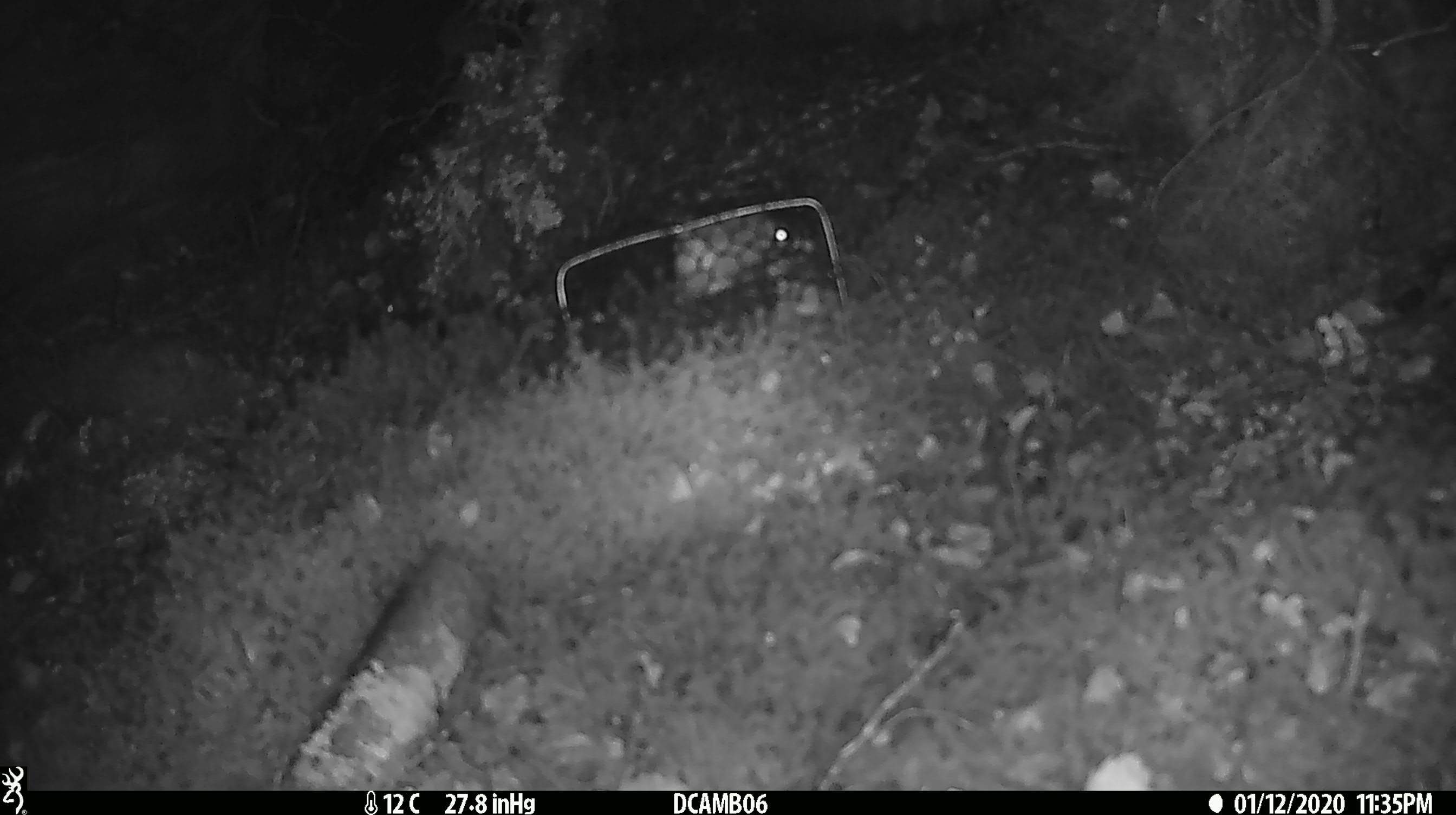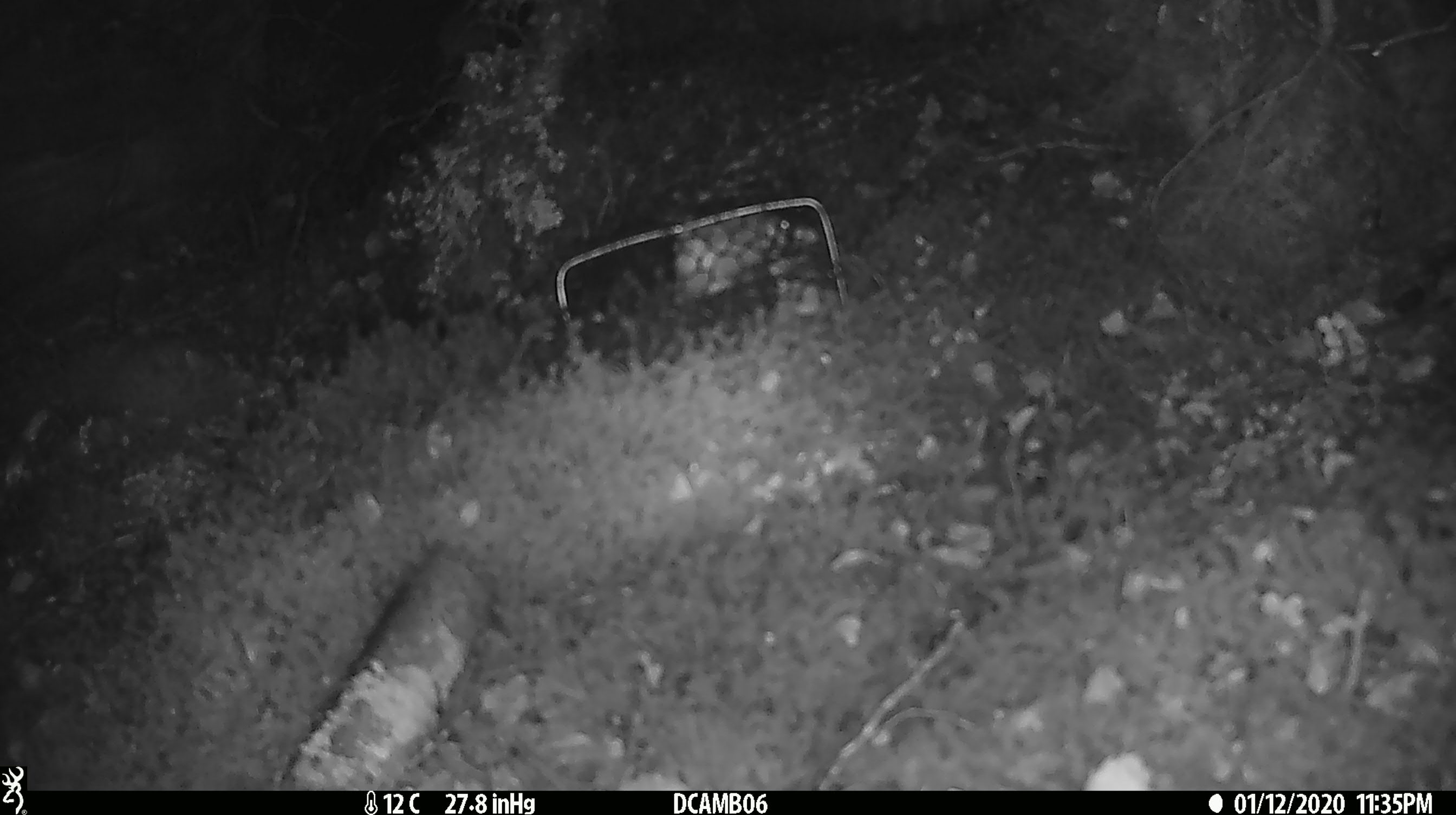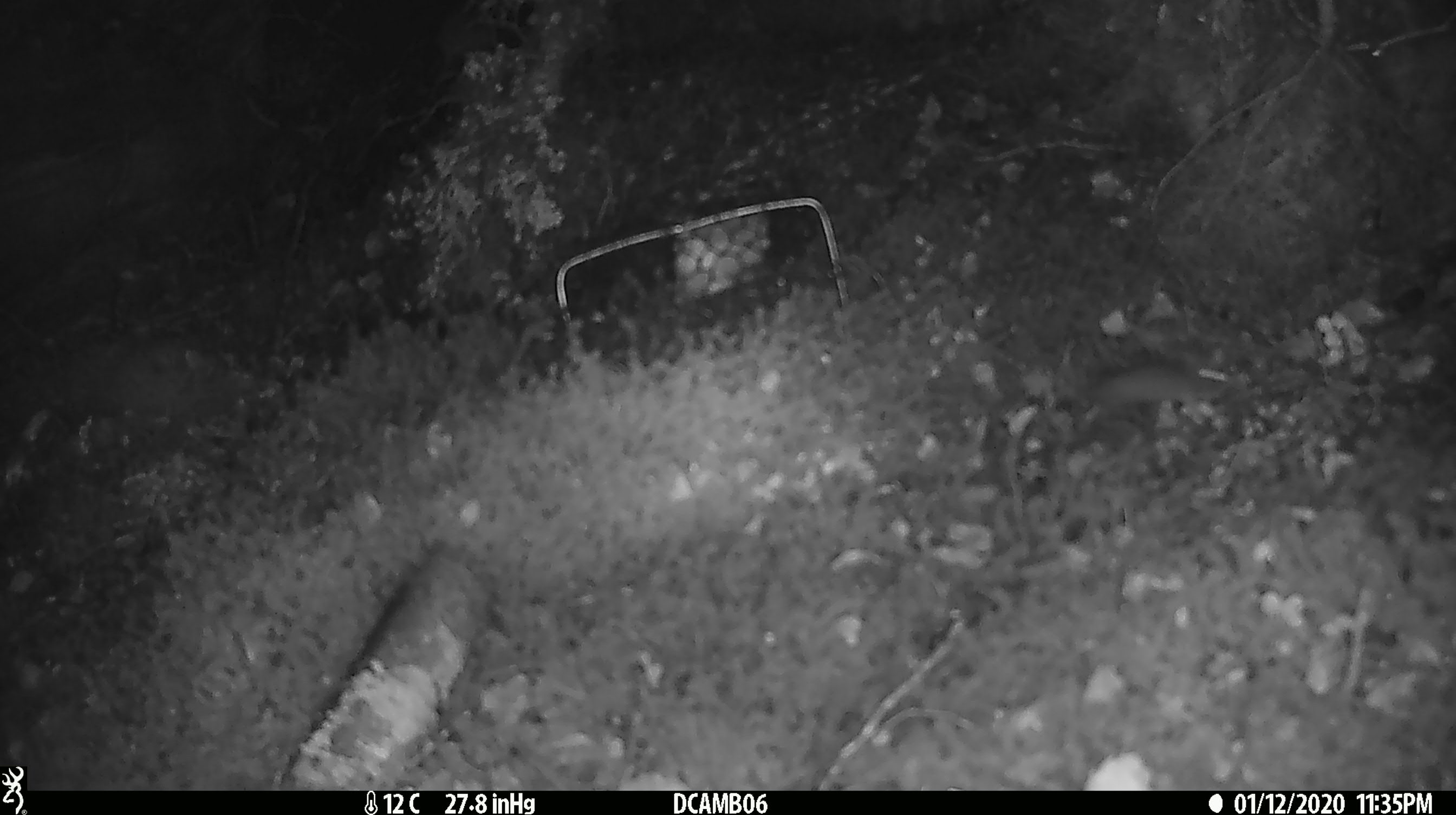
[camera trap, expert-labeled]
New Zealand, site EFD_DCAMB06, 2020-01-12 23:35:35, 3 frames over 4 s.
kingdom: Animalia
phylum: Chordata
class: Mammalia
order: Rodentia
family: Muridae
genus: Mus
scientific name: Mus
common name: mouse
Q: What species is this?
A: Mouse (Mus).